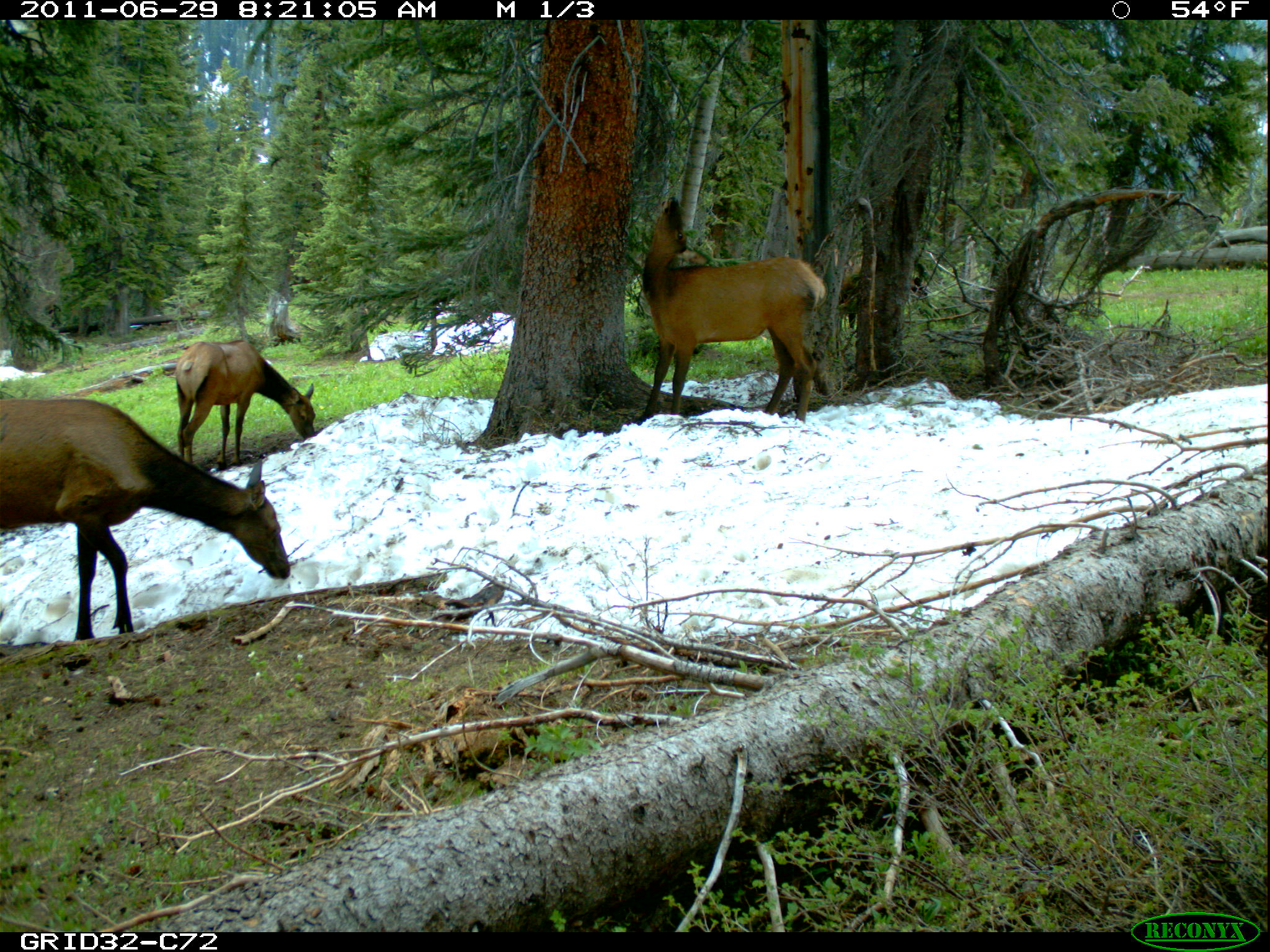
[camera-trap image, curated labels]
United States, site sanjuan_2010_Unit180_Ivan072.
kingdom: Animalia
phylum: Chordata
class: Mammalia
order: Artiodactyla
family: Cervidae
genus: Cervus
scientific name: Cervus elaphus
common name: red deer